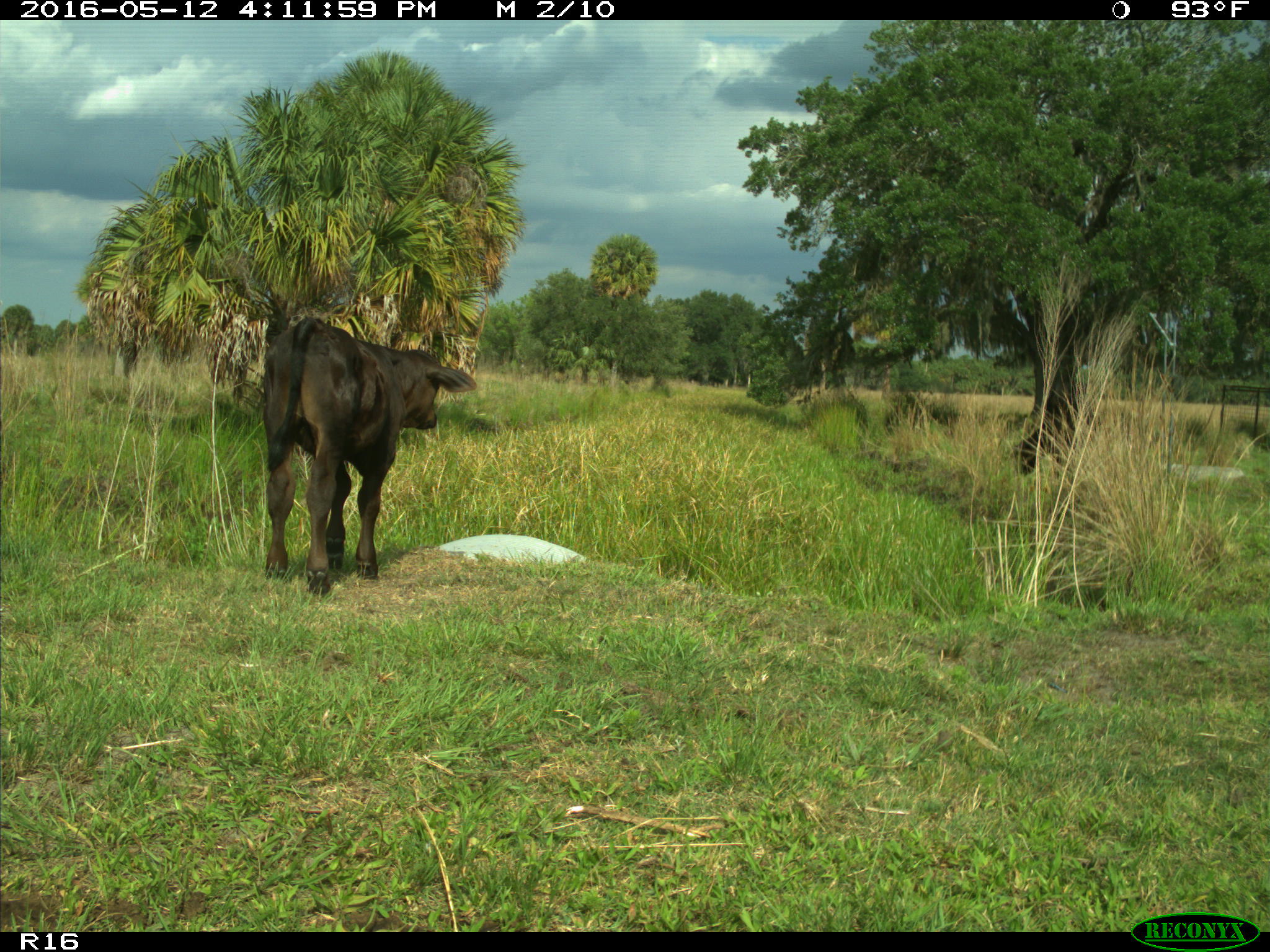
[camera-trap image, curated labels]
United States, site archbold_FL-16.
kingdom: Animalia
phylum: Chordata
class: Mammalia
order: Artiodactyla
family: Bovidae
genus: Bos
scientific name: Bos taurus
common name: domestic cow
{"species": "Bos taurus (domestic cow)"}